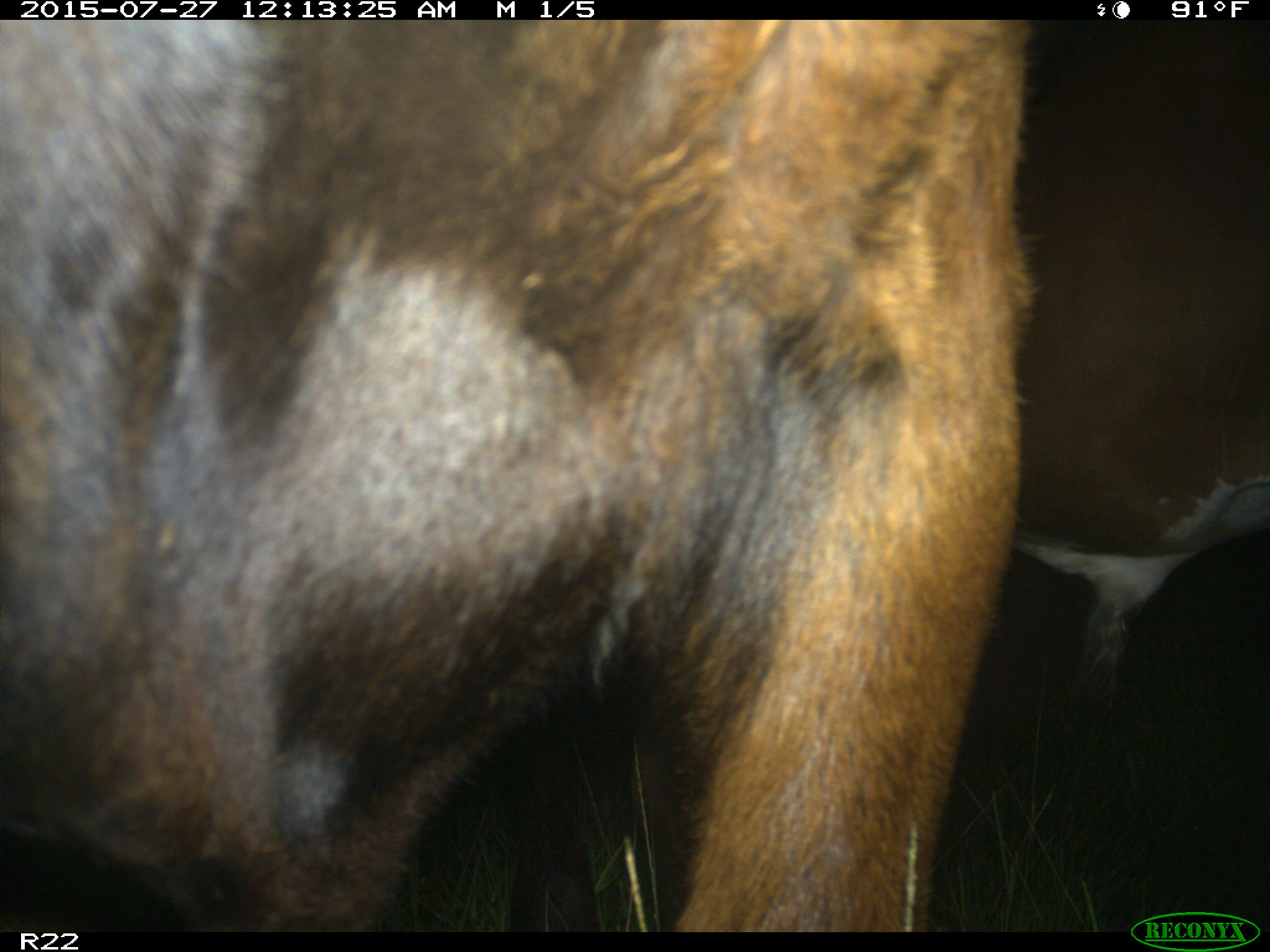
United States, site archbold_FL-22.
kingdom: Animalia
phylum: Chordata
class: Mammalia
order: Artiodactyla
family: Bovidae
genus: Bos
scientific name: Bos taurus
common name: domestic cow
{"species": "Bos taurus (domestic cow)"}